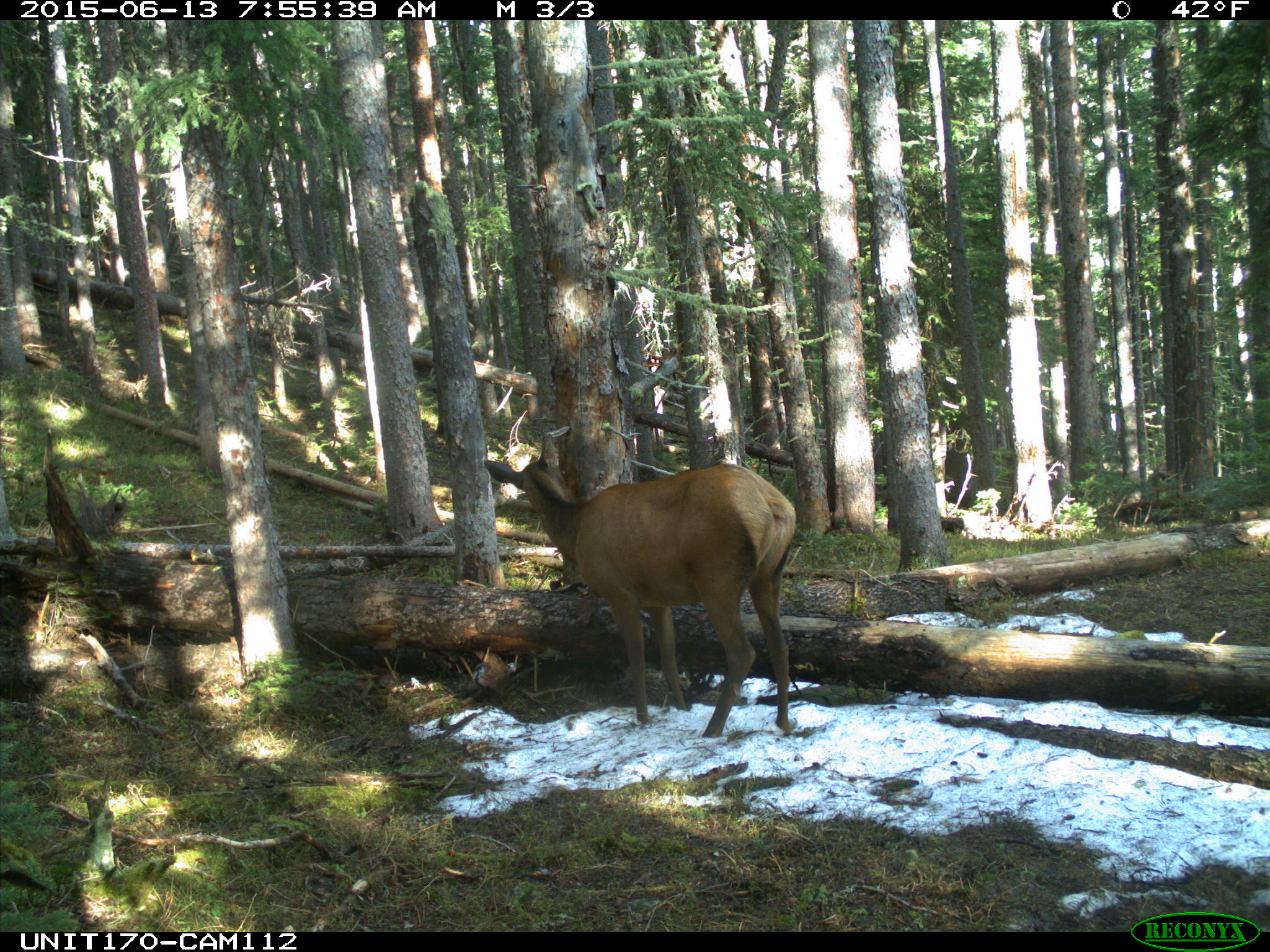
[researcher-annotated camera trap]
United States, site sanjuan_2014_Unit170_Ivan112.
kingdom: Animalia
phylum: Chordata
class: Mammalia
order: Artiodactyla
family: Cervidae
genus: Cervus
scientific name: Cervus elaphus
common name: red deer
Cervus elaphus (red deer).